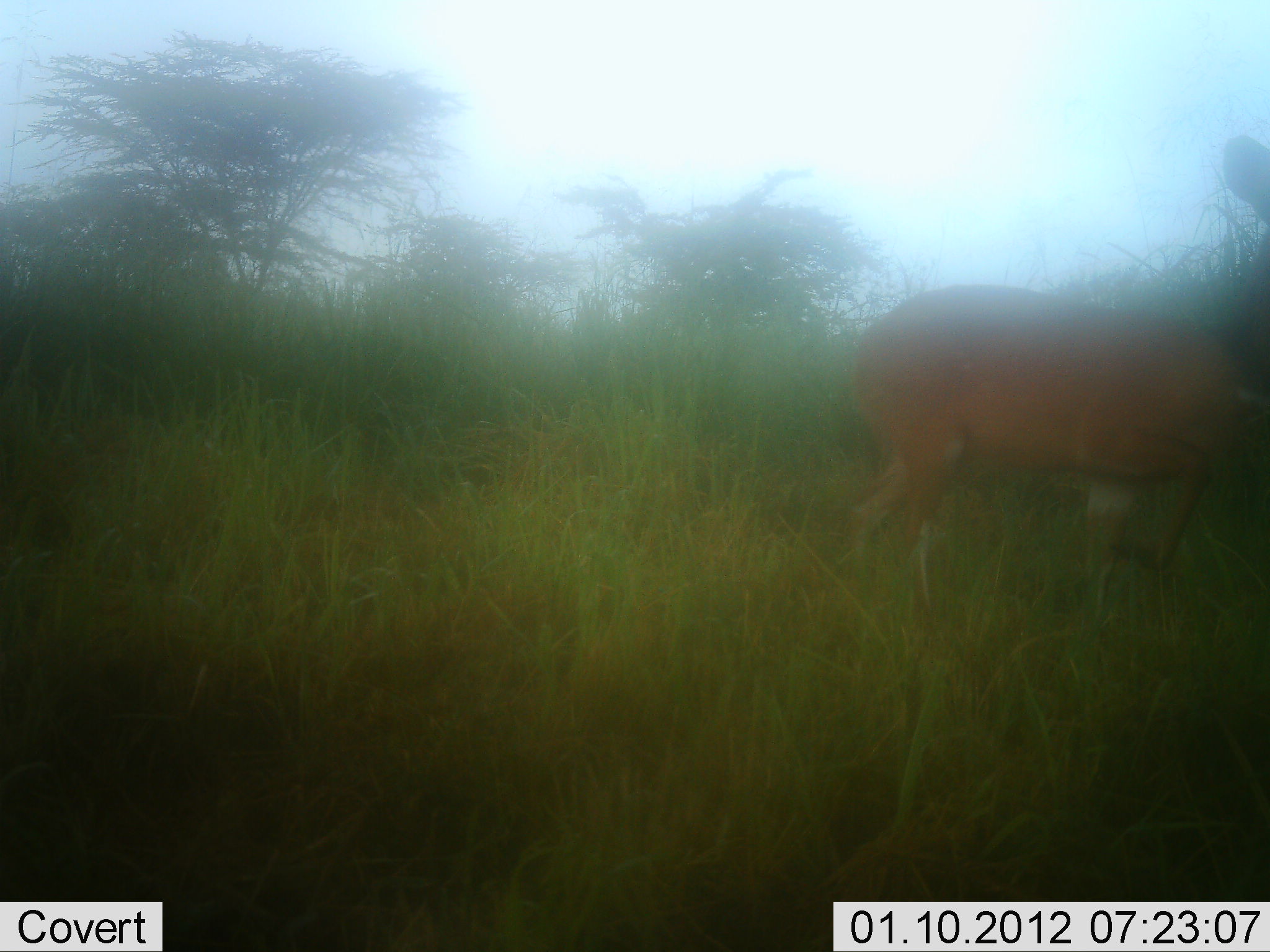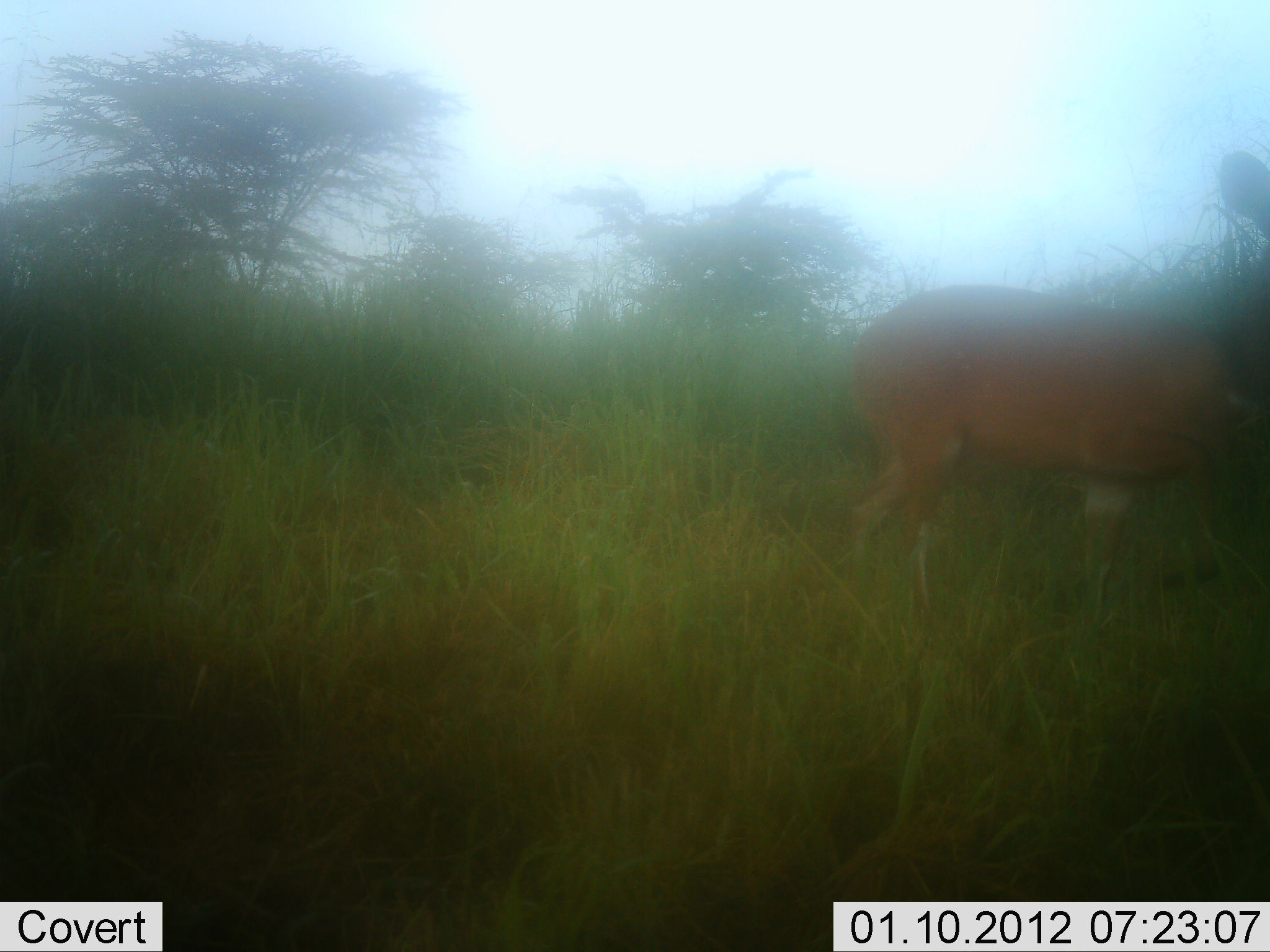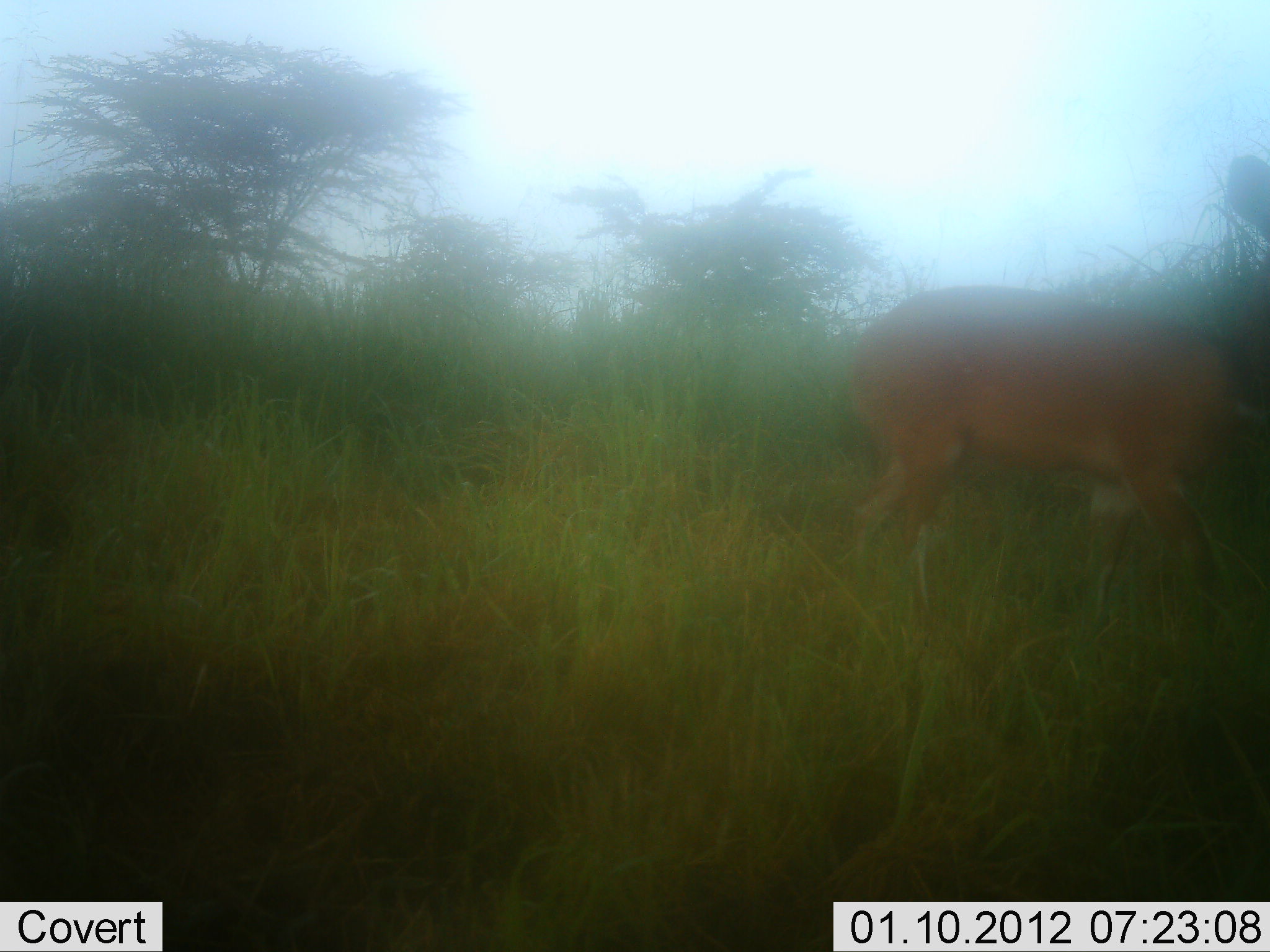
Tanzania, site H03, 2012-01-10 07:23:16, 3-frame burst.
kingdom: Animalia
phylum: Chordata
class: Mammalia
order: Artiodactyla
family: Bovidae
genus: Tragelaphus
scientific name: Tragelaphus scriptus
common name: bushbuck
Bushbuck (Tragelaphus scriptus), count 1. Behavior (volunteer vote fractions): standing 100%, resting 0%, moving 0%, interacting 0%. Young present (vote fraction): 0%. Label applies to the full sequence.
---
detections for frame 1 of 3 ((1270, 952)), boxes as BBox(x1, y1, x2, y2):
animal: BBox(833, 134, 1269, 646)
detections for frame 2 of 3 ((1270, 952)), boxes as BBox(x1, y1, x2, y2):
animal: BBox(837, 148, 1270, 675)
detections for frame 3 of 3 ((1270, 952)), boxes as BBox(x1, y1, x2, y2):
animal: BBox(835, 156, 1268, 664)